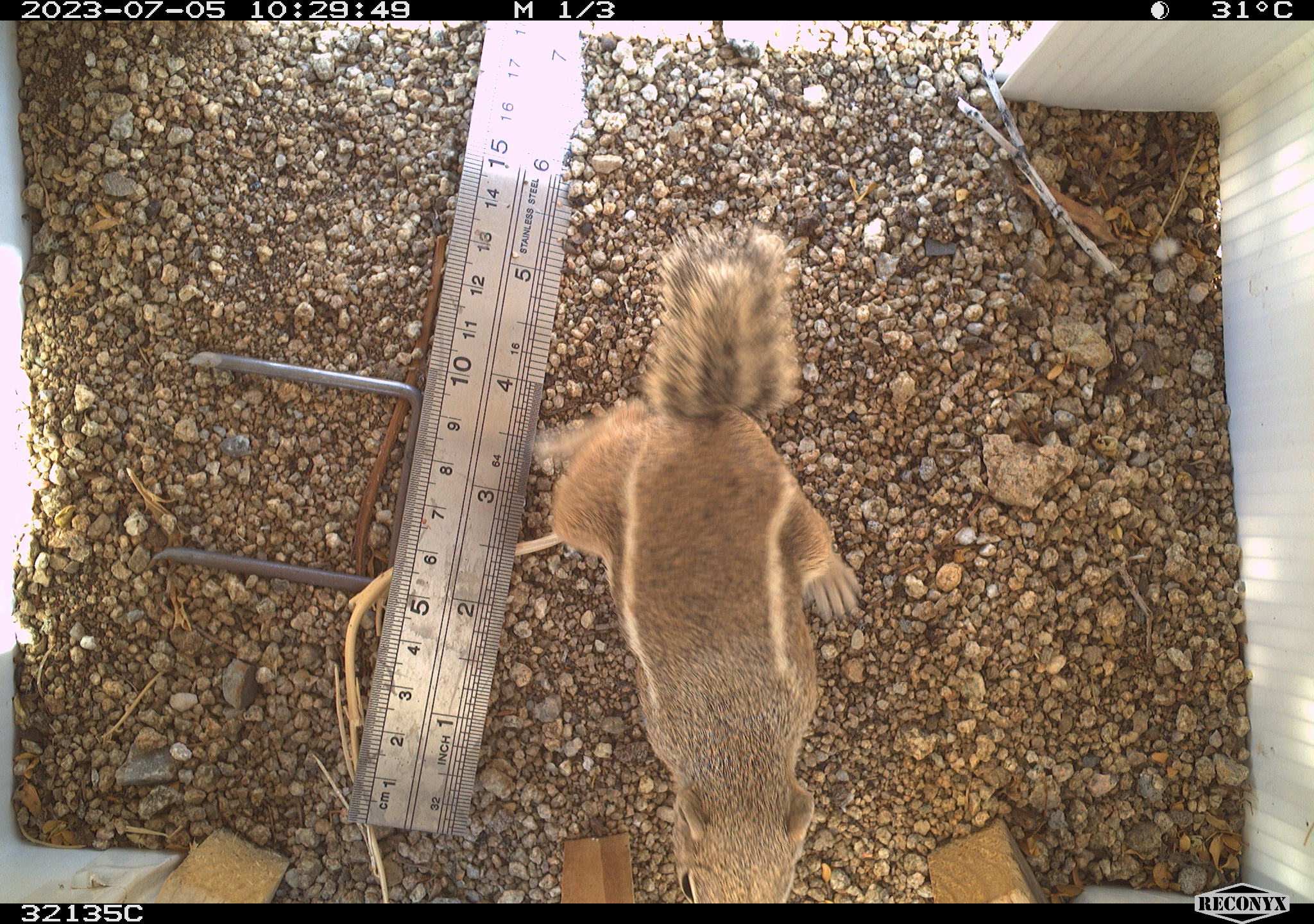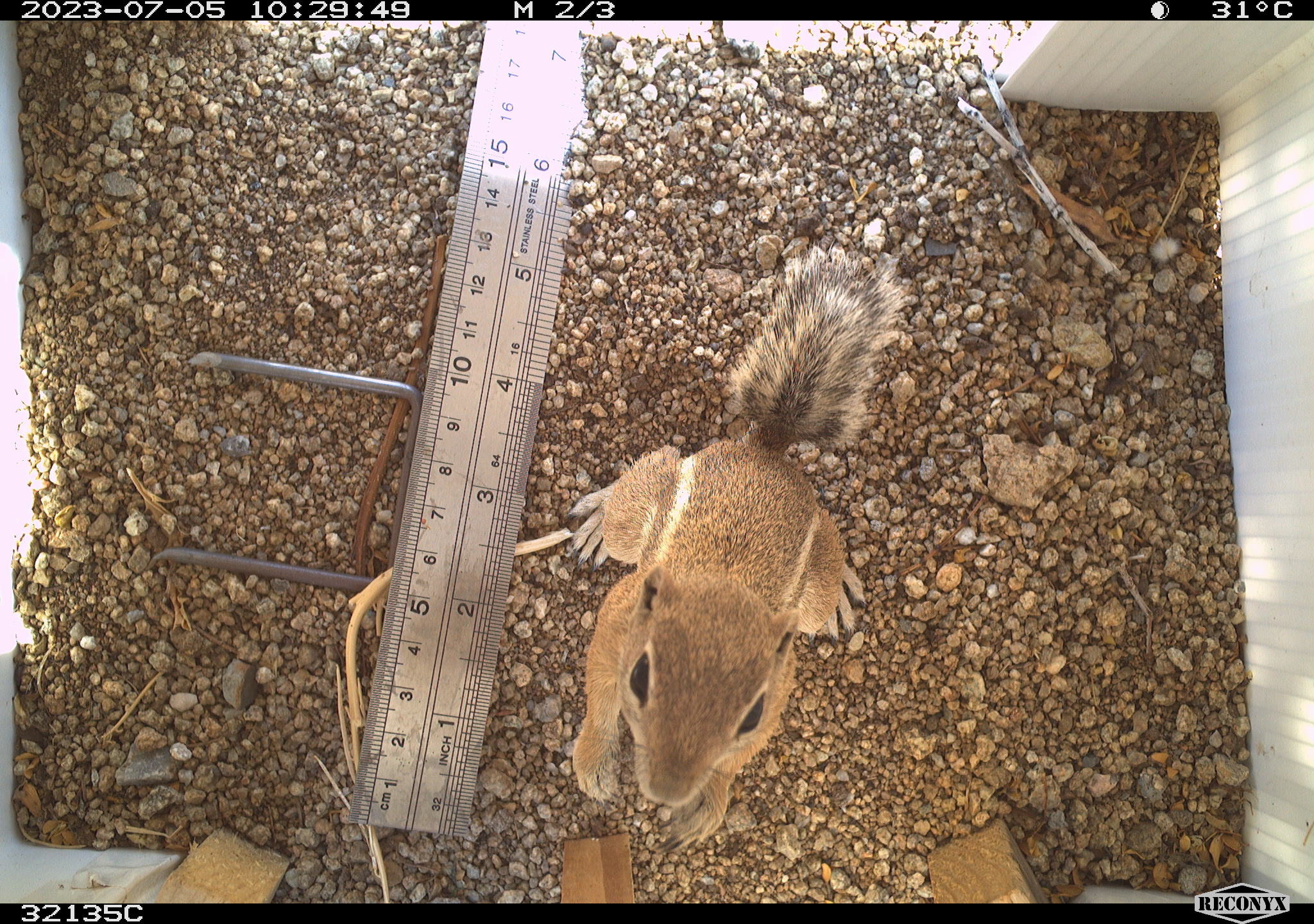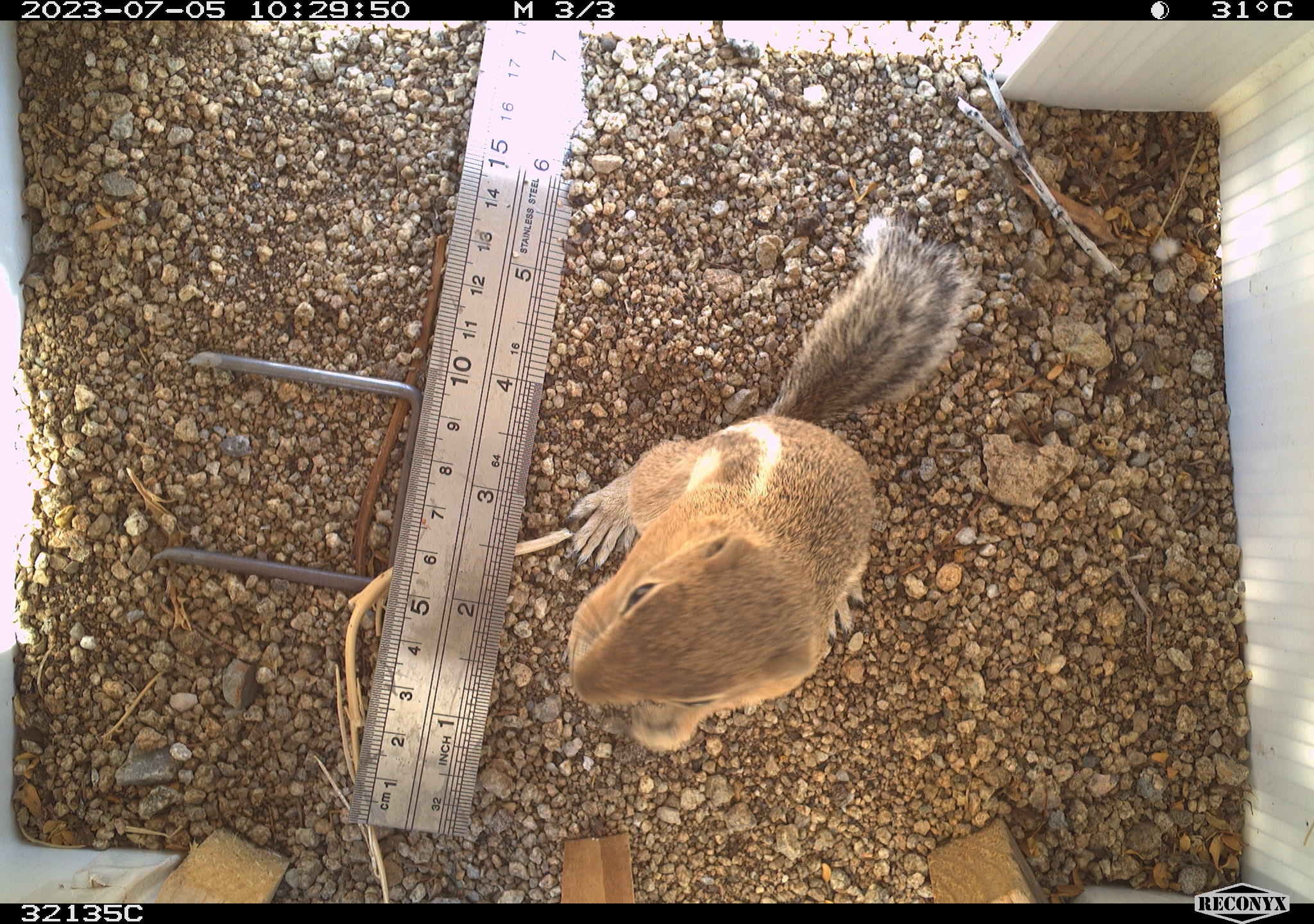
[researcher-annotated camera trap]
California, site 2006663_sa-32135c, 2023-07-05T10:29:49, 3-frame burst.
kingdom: Animalia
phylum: Chordata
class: Mammalia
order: Rodentia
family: Sciuridae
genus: Ammospermophilus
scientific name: Ammospermophilus leucurus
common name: white-tailed antelope squirrel